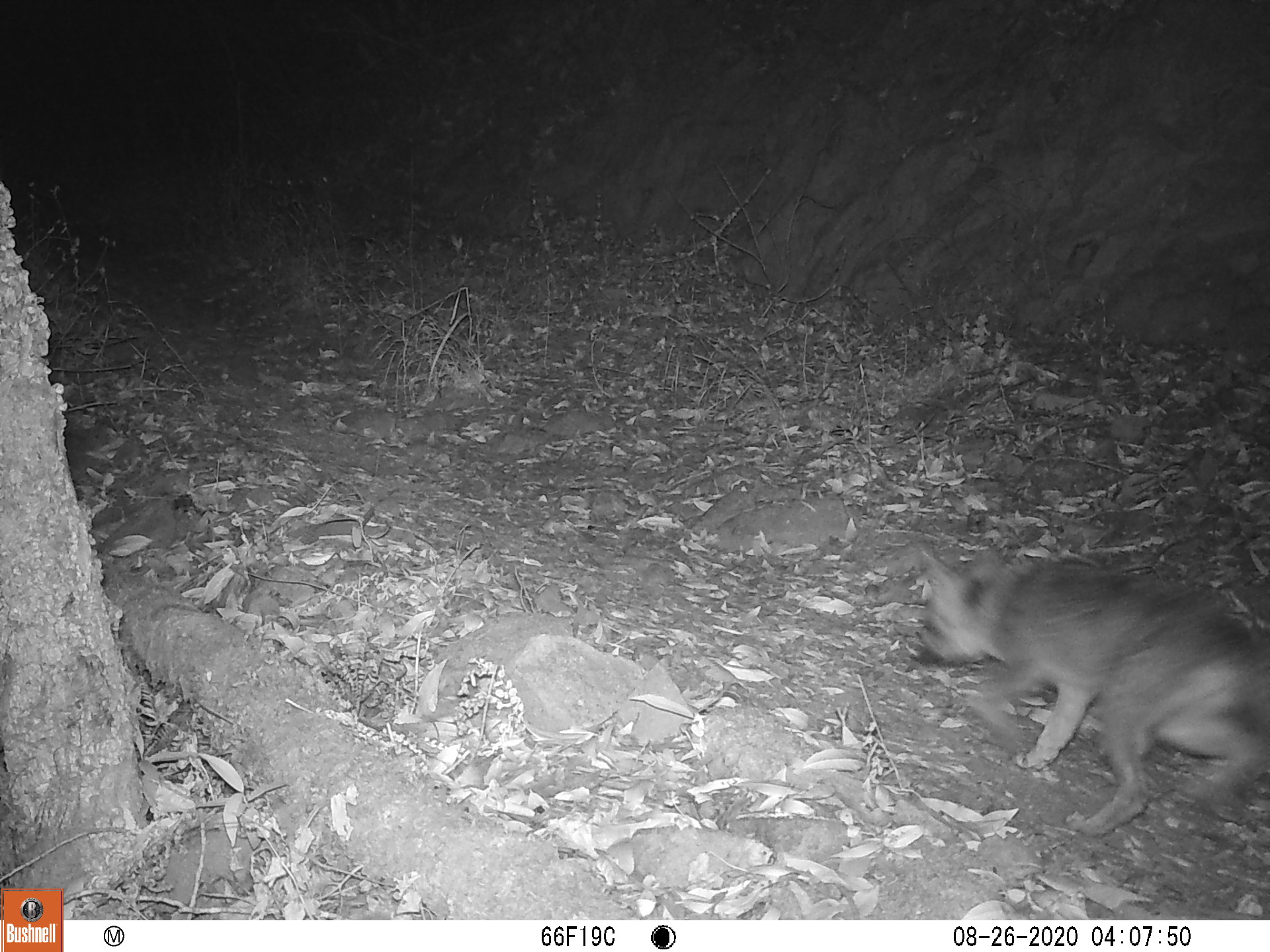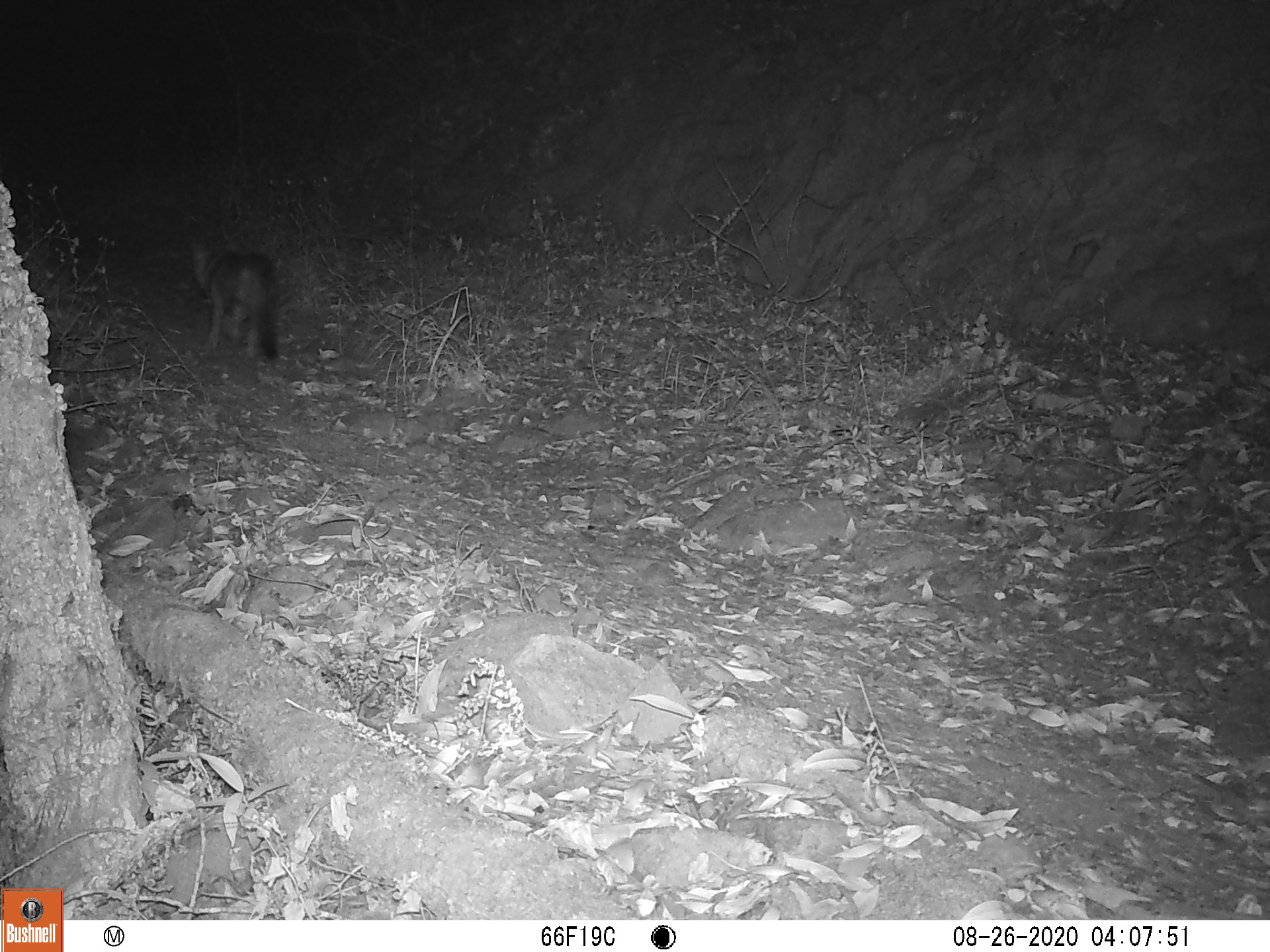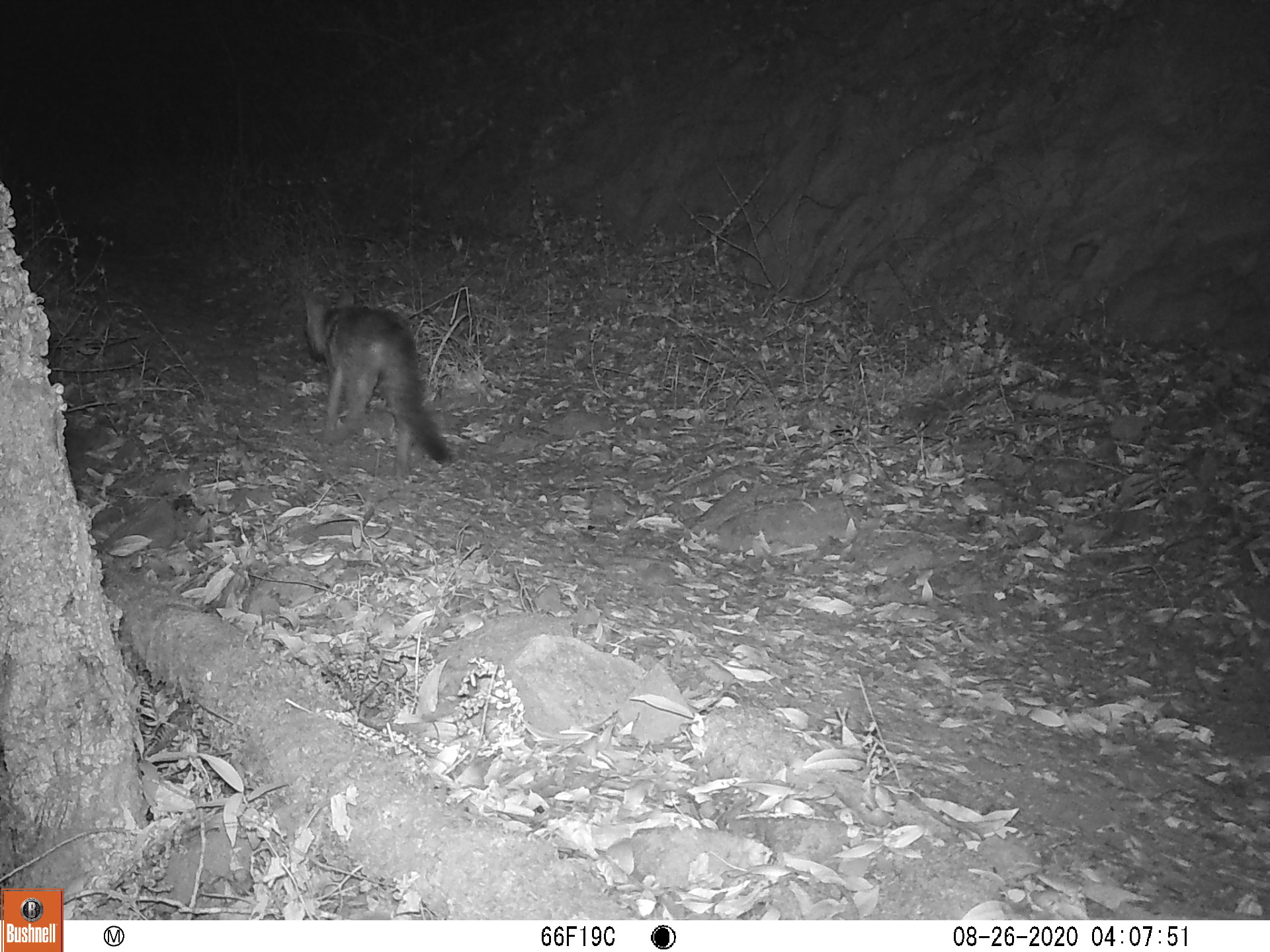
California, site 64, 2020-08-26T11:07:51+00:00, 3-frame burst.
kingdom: Animalia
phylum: Chordata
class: Mammalia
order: Carnivora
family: Canidae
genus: Urocyon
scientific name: Urocyon cinereoargenteus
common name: gray fox